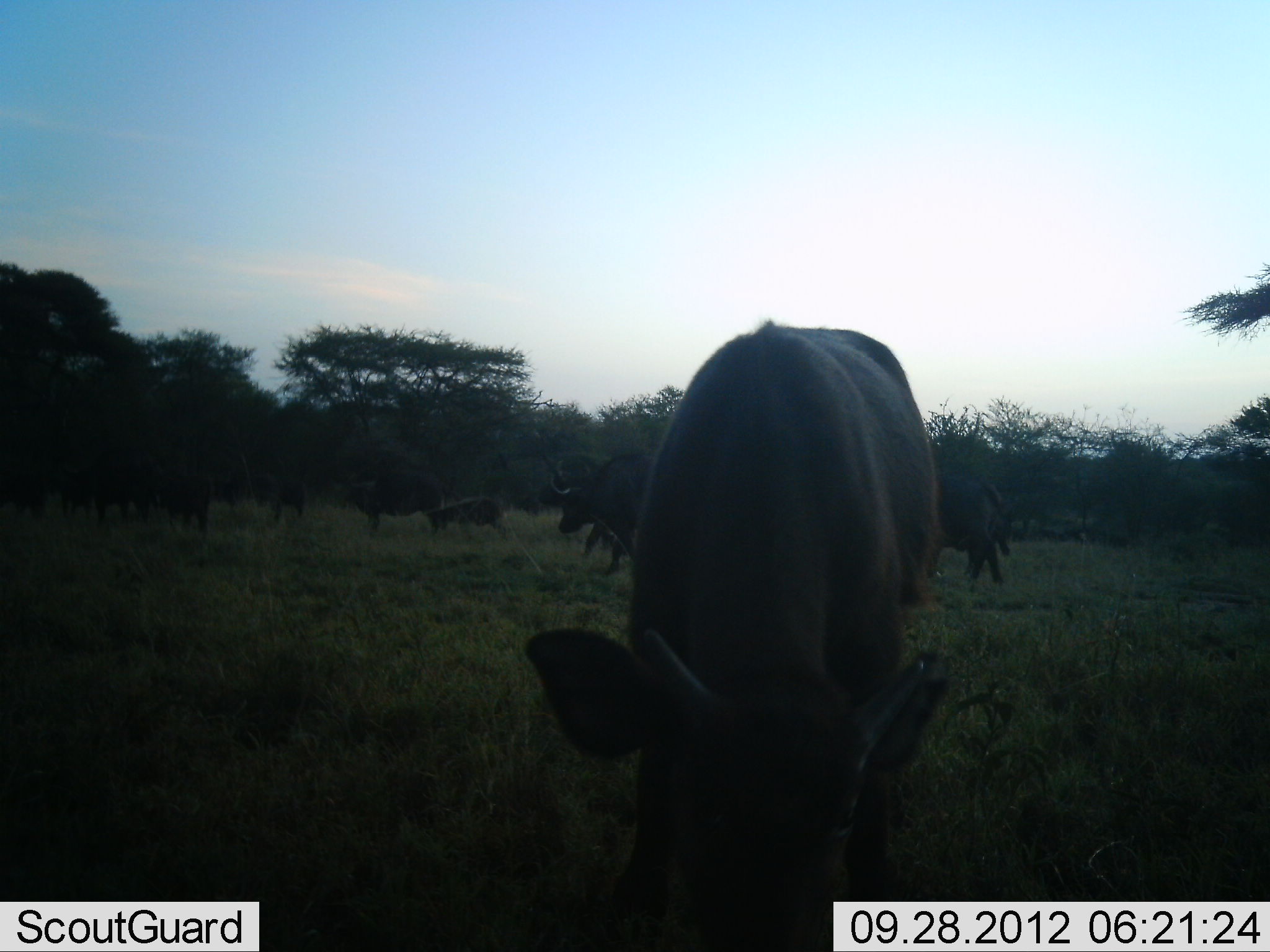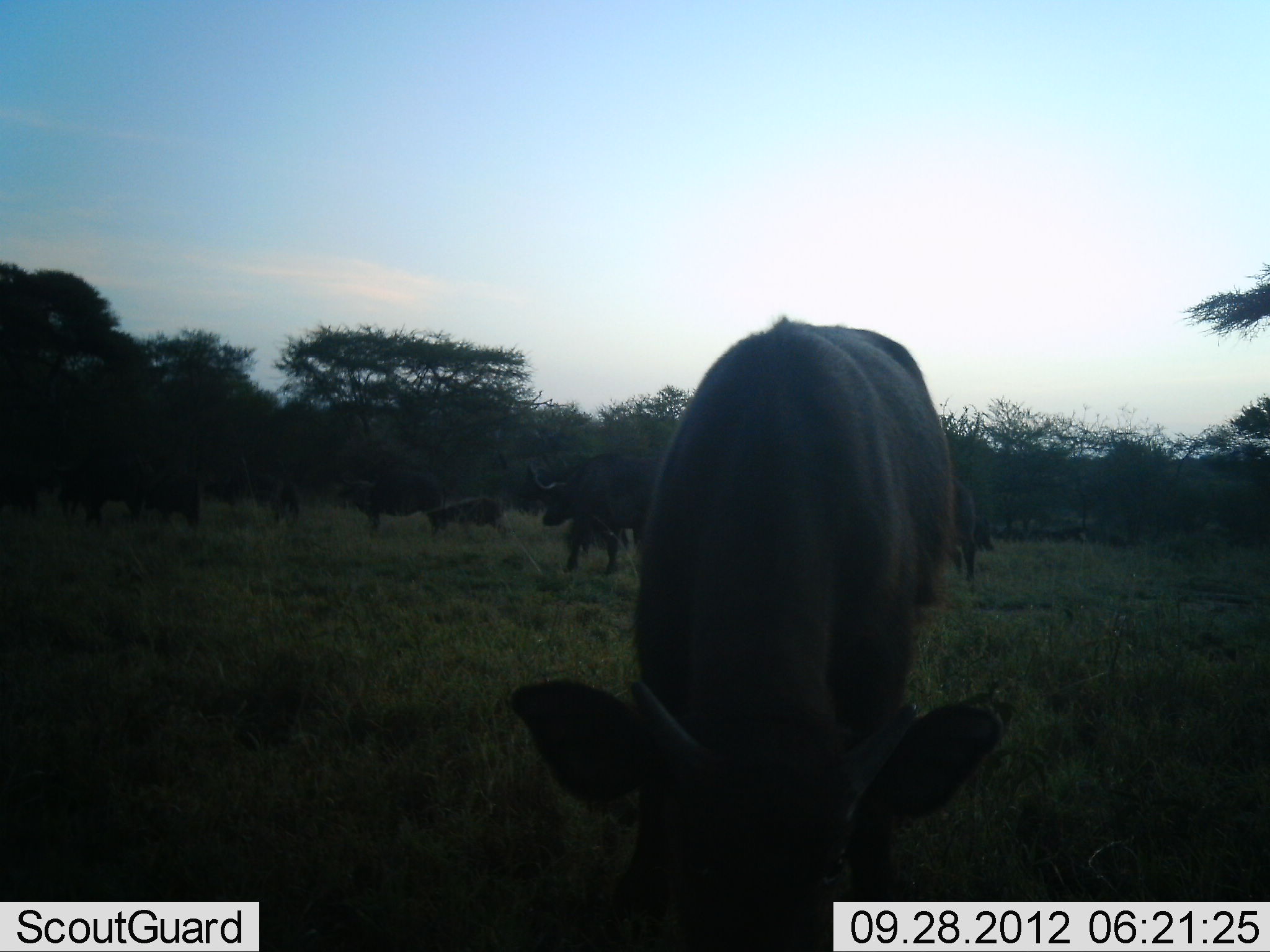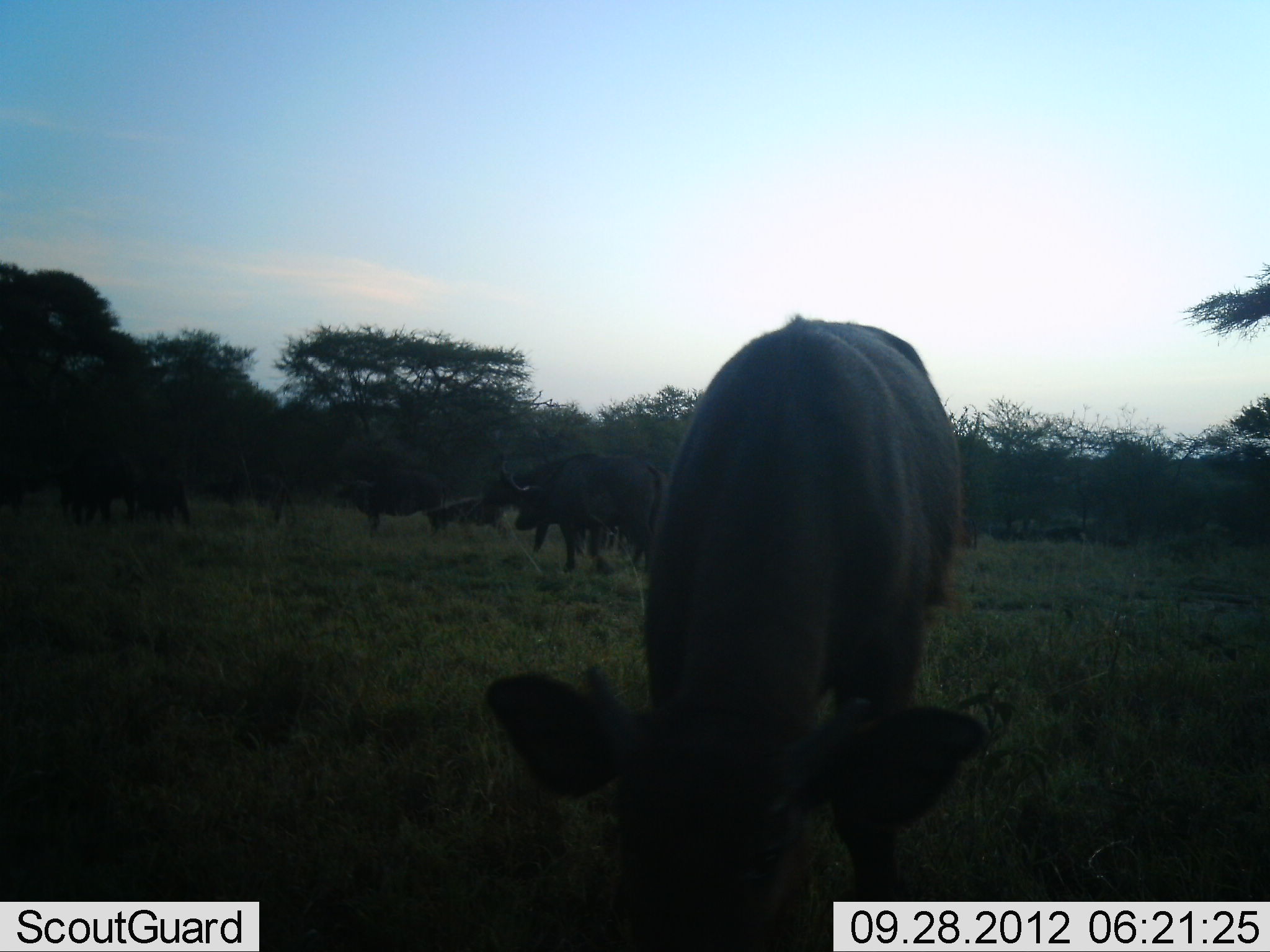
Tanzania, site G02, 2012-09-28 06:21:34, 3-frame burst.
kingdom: Animalia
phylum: Chordata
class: Mammalia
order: Artiodactyla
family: Bovidae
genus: Connochaetes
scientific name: Connochaetes taurinus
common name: blue wildebeest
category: wildebeest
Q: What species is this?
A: Wildebeest (blue wildebeest) (Connochaetes taurinus).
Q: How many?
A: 8.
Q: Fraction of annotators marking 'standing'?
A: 60%.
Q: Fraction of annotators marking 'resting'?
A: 10%.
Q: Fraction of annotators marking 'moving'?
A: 70%.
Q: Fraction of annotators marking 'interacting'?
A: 0%.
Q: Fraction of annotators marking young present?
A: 60%.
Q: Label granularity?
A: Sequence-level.